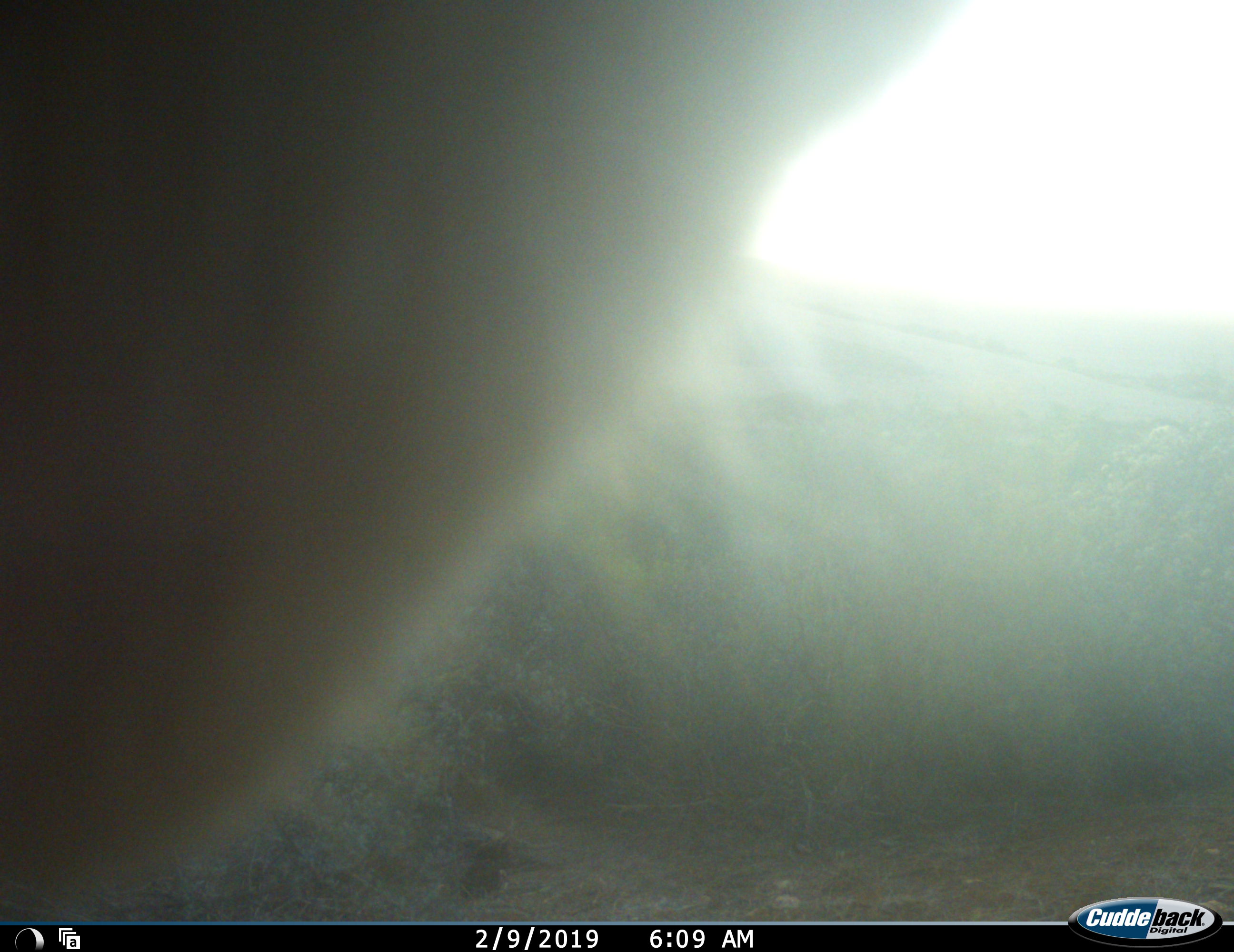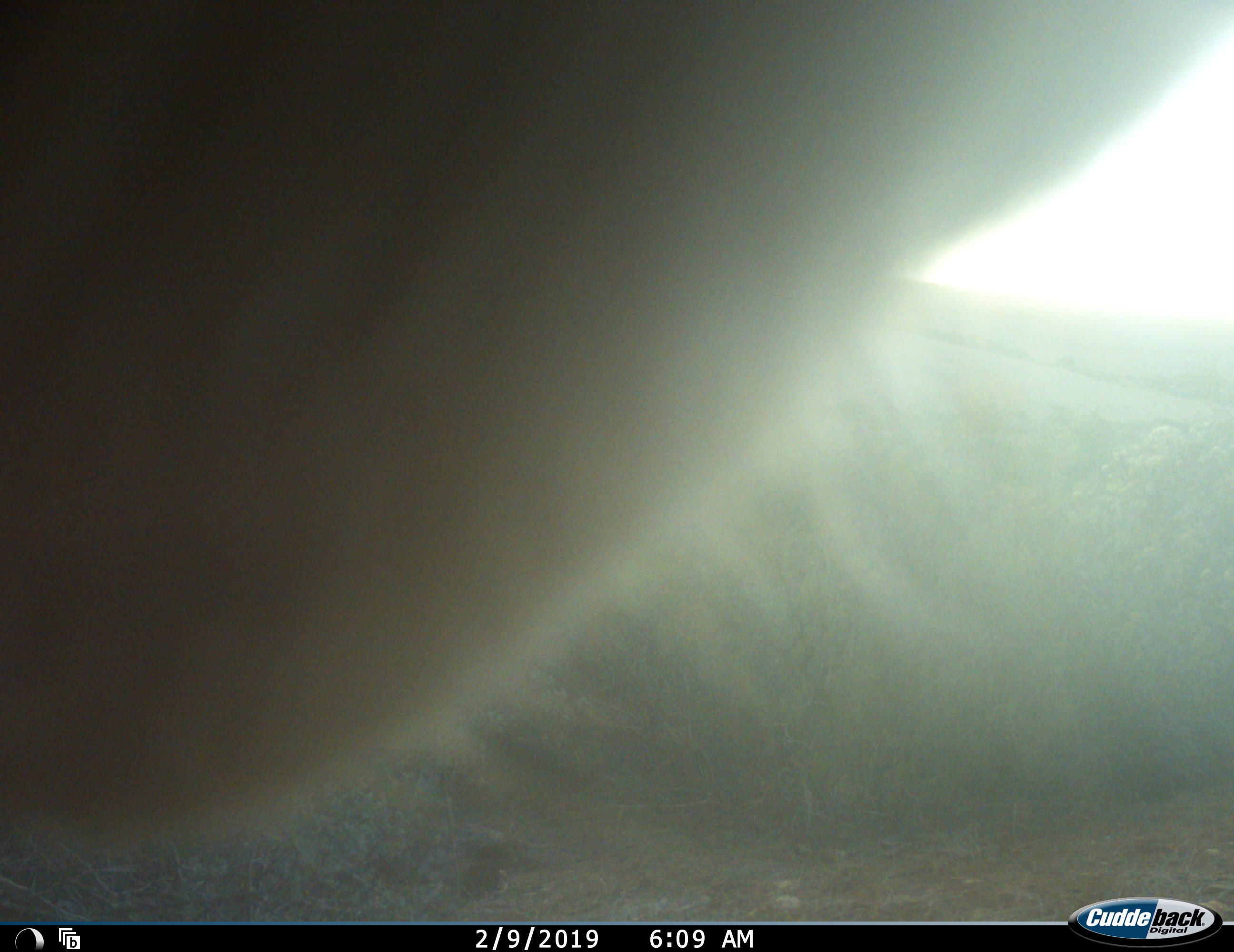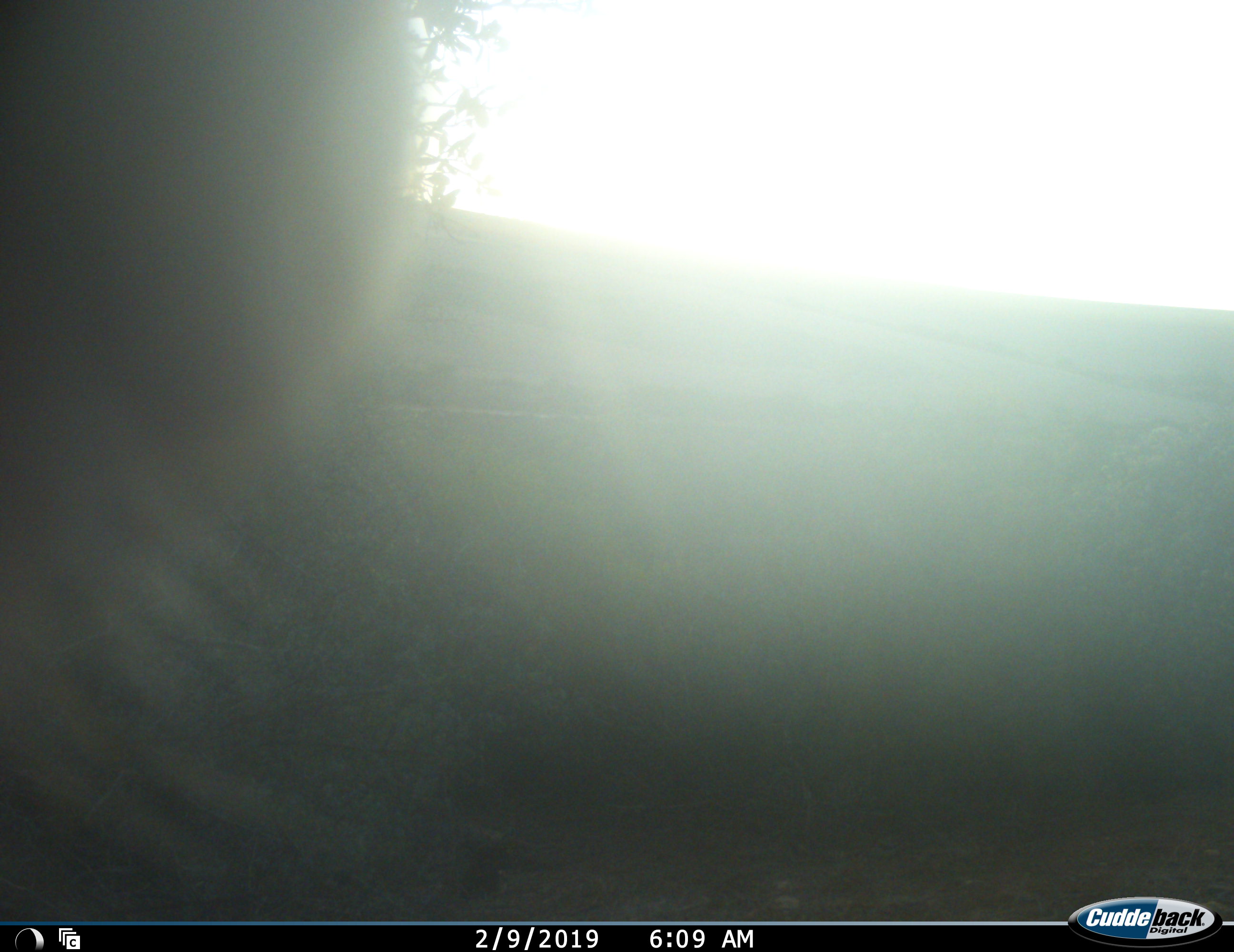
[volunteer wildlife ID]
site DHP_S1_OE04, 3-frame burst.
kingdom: Animalia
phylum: Chordata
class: Mammalia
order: Primates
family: Cercopithecidae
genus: Papio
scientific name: Papio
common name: baboon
Baboon (Papio), count 1. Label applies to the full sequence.